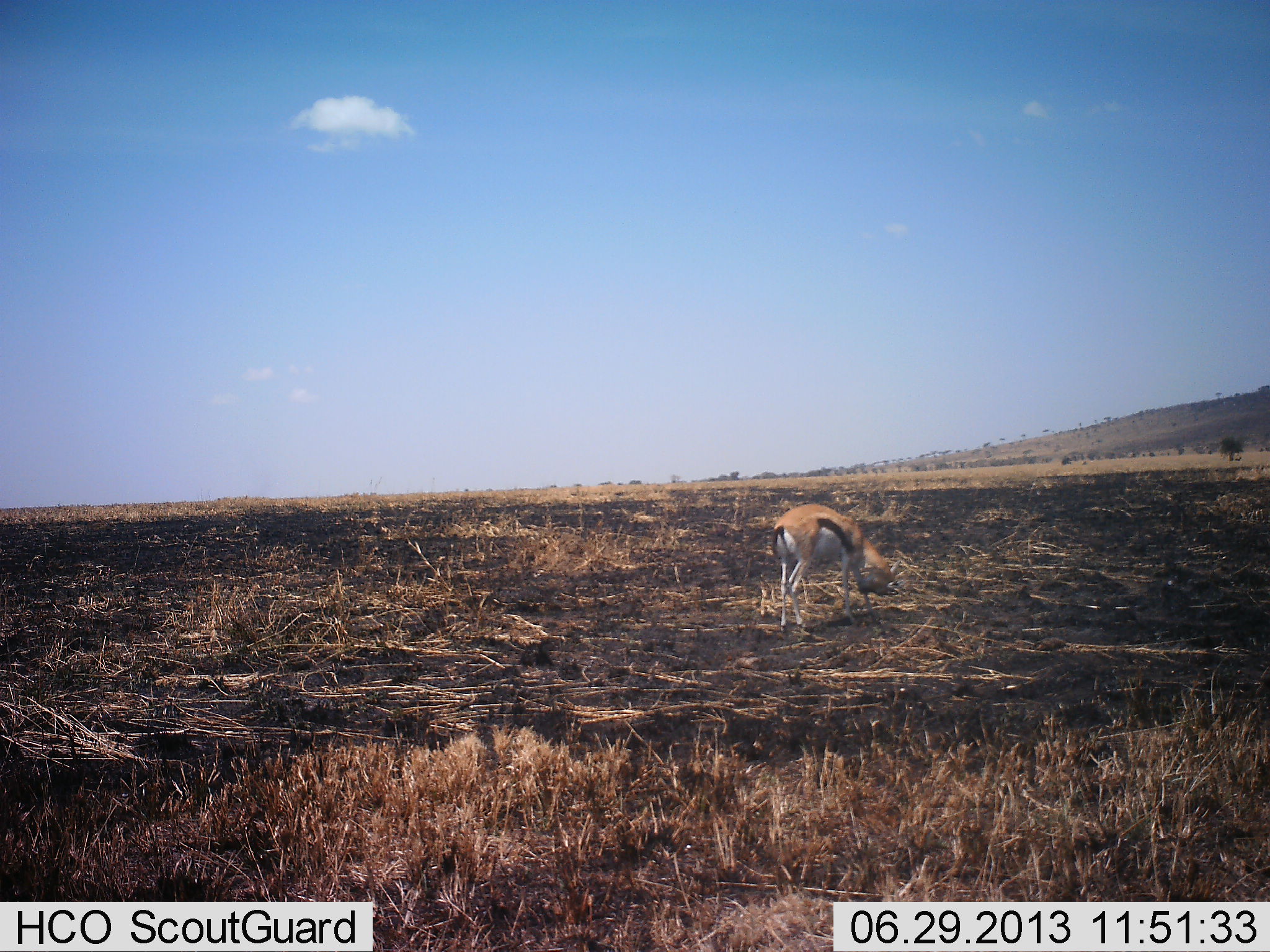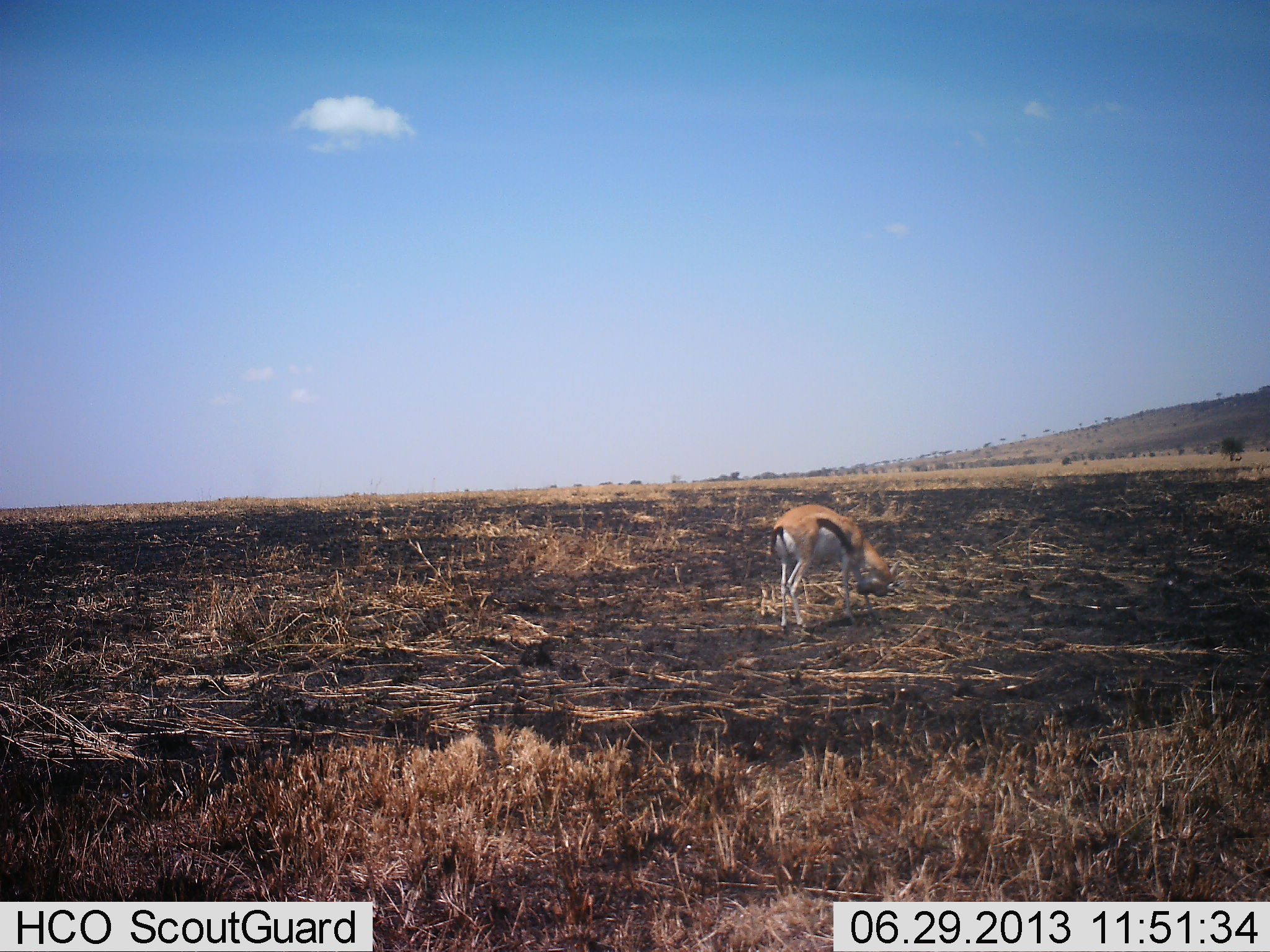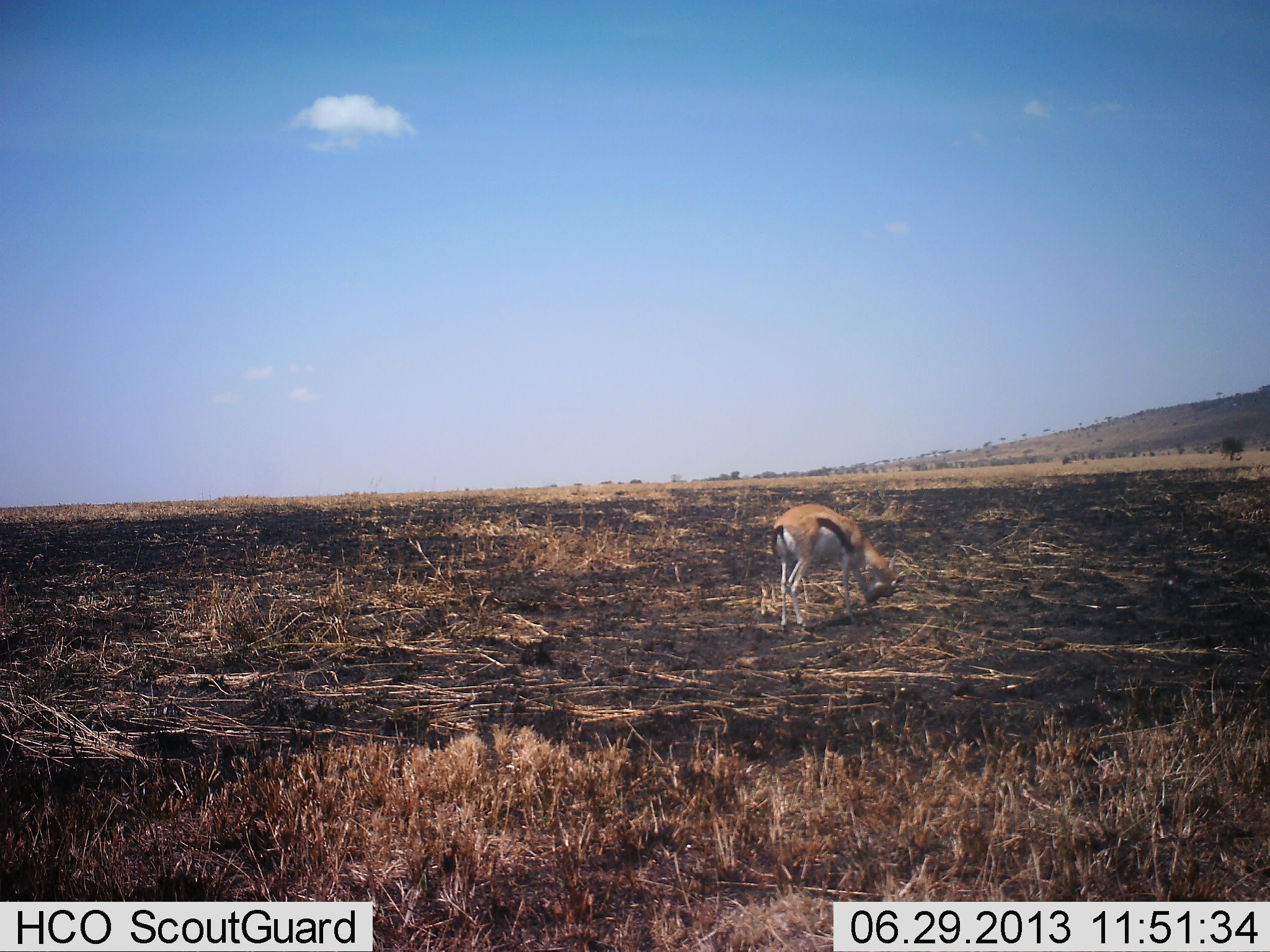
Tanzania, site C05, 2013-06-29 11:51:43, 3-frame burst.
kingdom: Animalia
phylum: Chordata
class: Mammalia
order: Artiodactyla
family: Bovidae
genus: Eudorcas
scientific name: Eudorcas thomsonii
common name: thomson's gazelle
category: gazellethomsons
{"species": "gazellethomsons (thomson's gazelle) (Eudorcas thomsonii)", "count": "1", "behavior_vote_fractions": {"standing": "60%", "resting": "0%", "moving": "10%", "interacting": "0%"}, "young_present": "0%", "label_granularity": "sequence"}